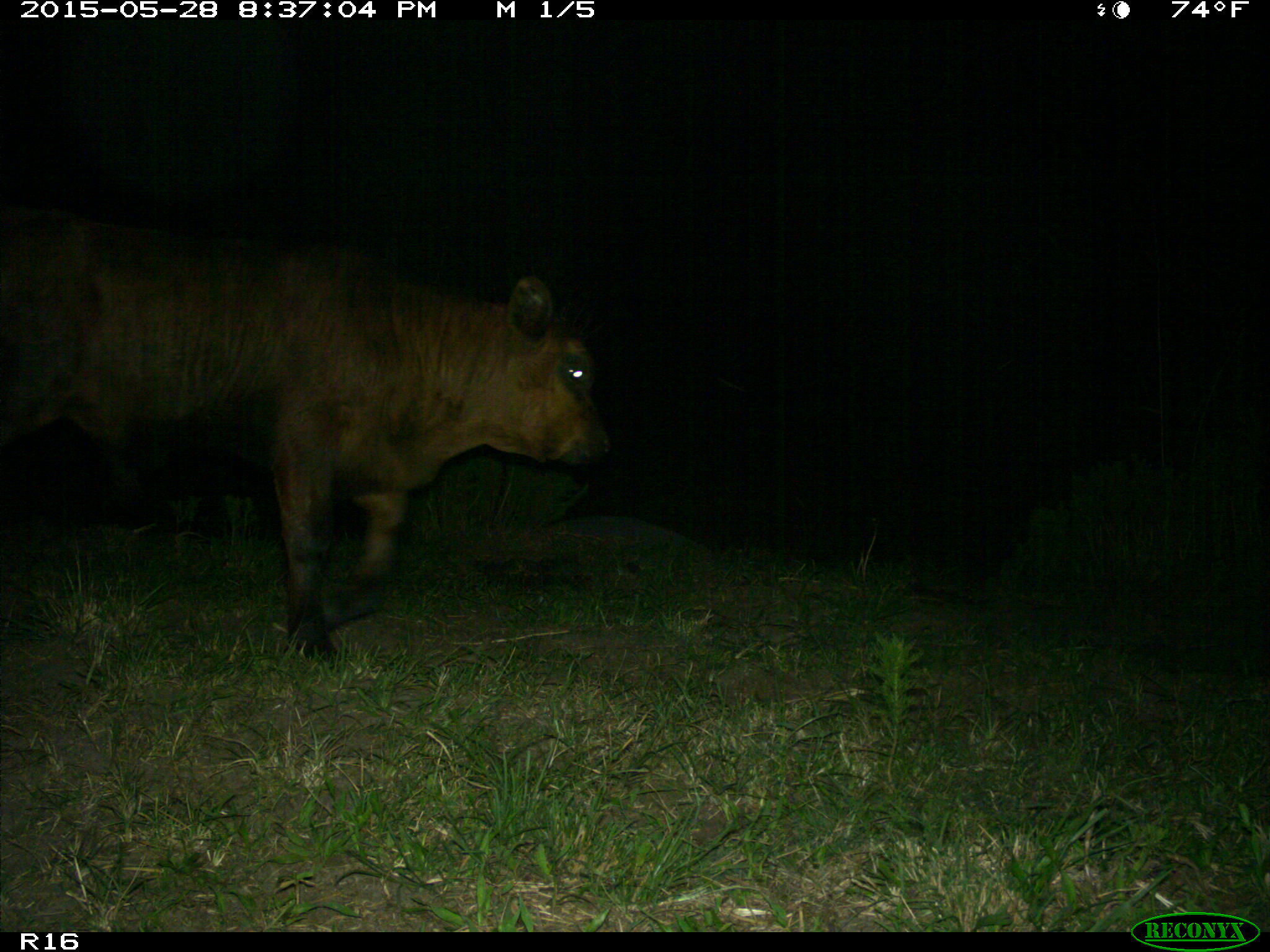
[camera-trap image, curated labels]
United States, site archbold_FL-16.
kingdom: Animalia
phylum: Chordata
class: Mammalia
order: Artiodactyla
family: Bovidae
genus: Bos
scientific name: Bos taurus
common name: domestic cow